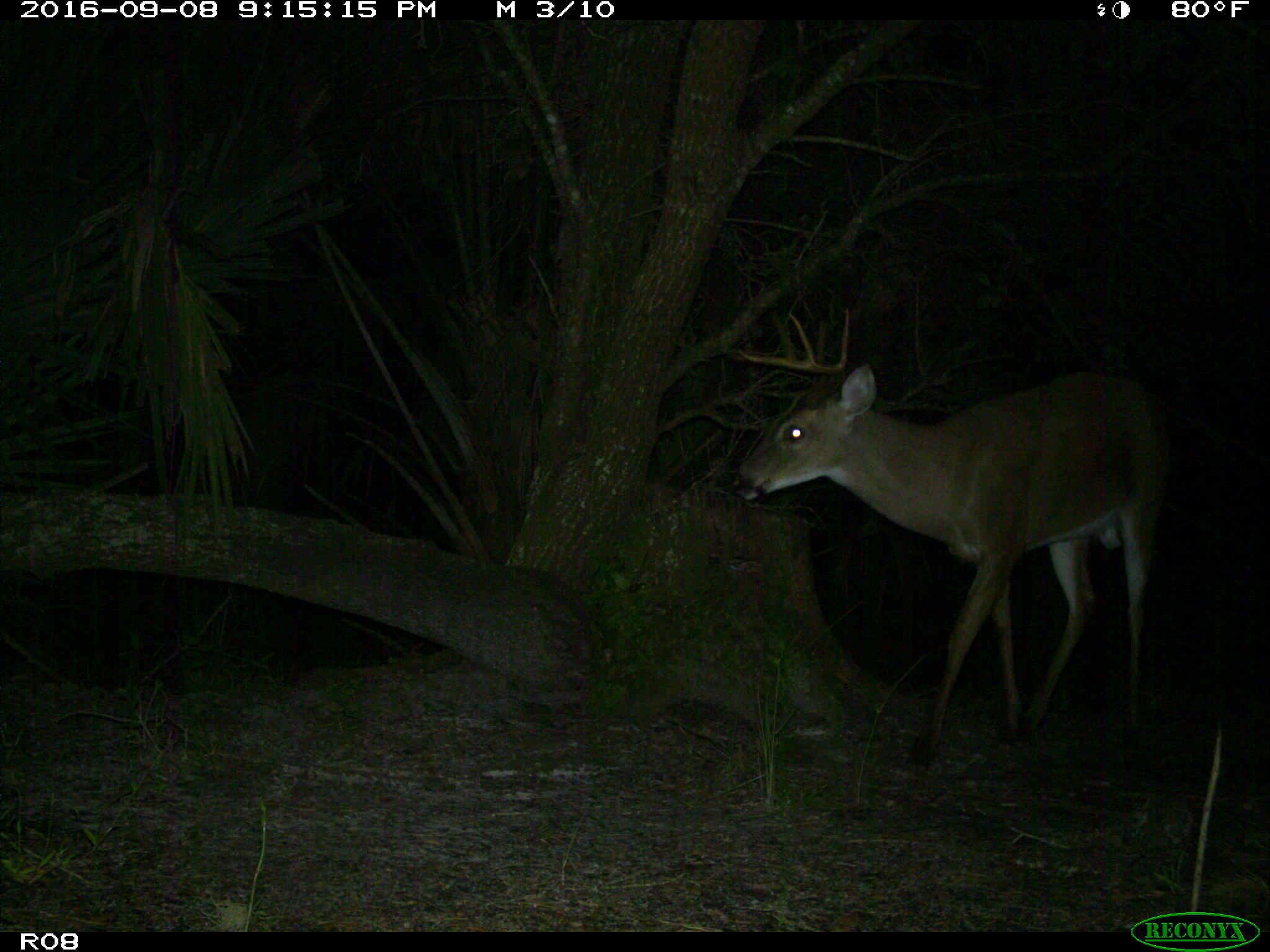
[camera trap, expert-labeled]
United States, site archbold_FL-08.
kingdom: Animalia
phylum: Chordata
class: Mammalia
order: Artiodactyla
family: Cervidae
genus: Odocoileus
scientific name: Odocoileus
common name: deer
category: unidentified deer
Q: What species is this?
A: Unidentified deer (deer) (Odocoileus).